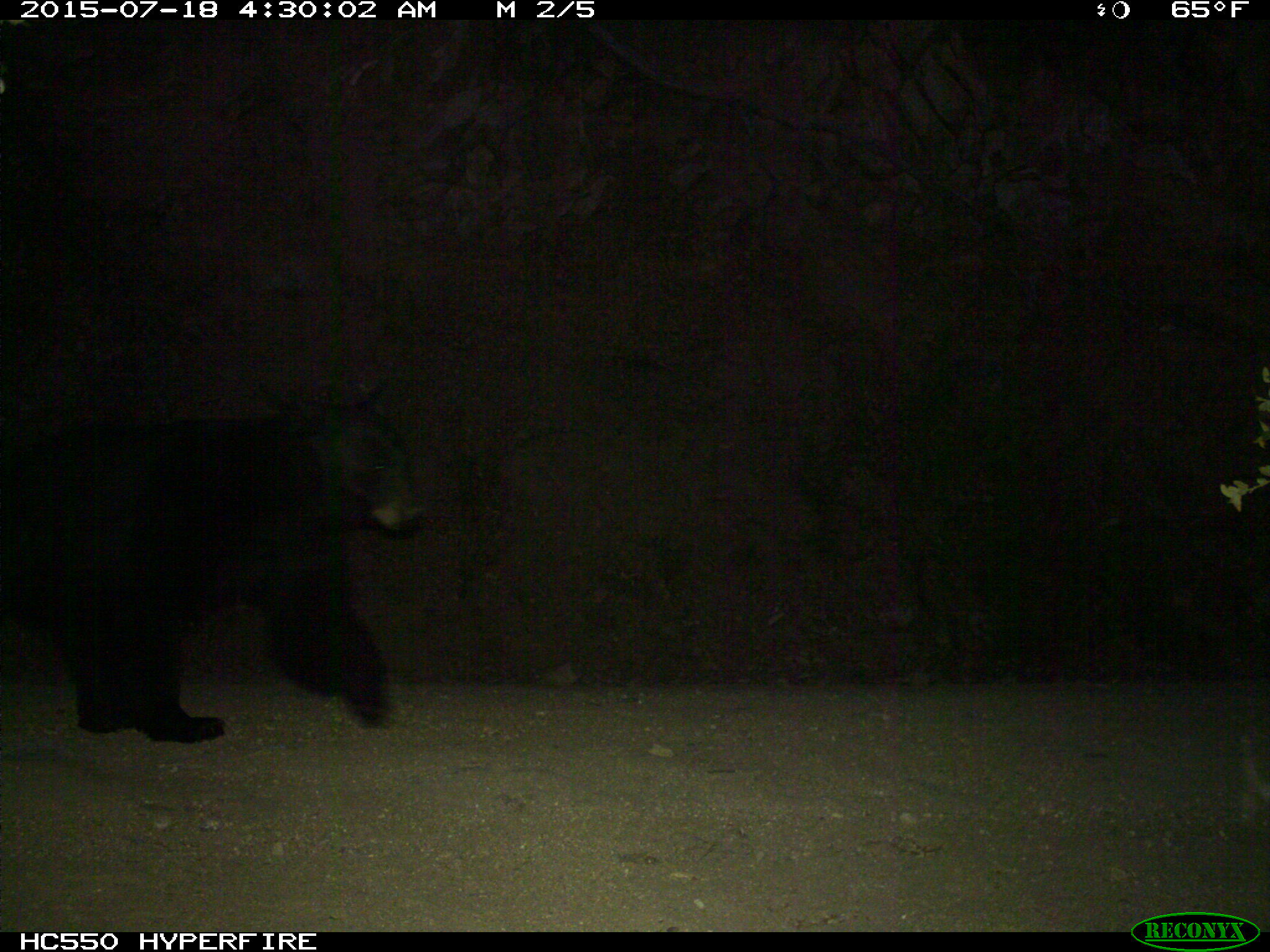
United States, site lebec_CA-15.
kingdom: Animalia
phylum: Chordata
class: Mammalia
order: Carnivora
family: Ursidae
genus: Ursus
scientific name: Ursus americanus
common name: american black bear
Ursus americanus (american black bear).